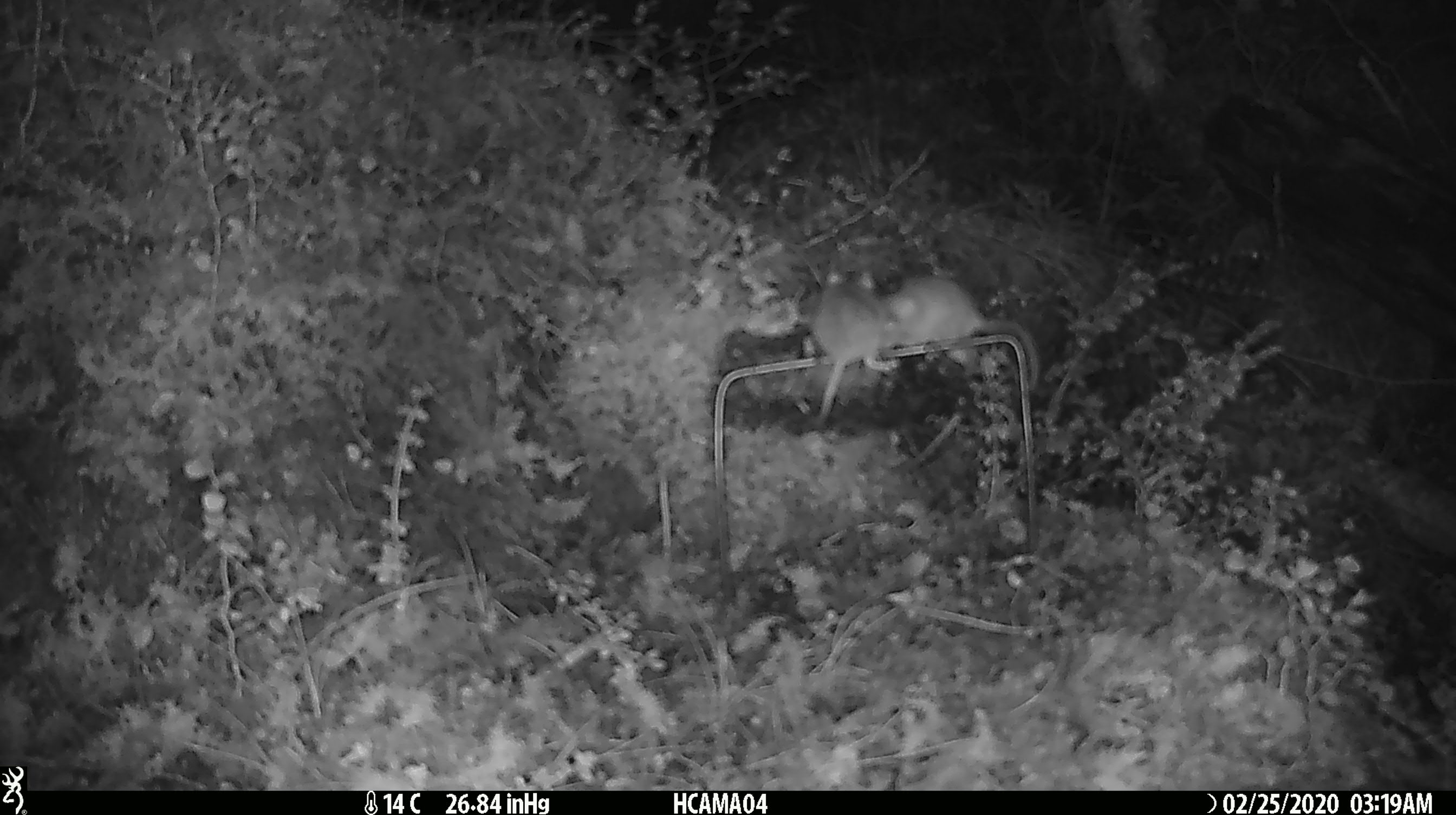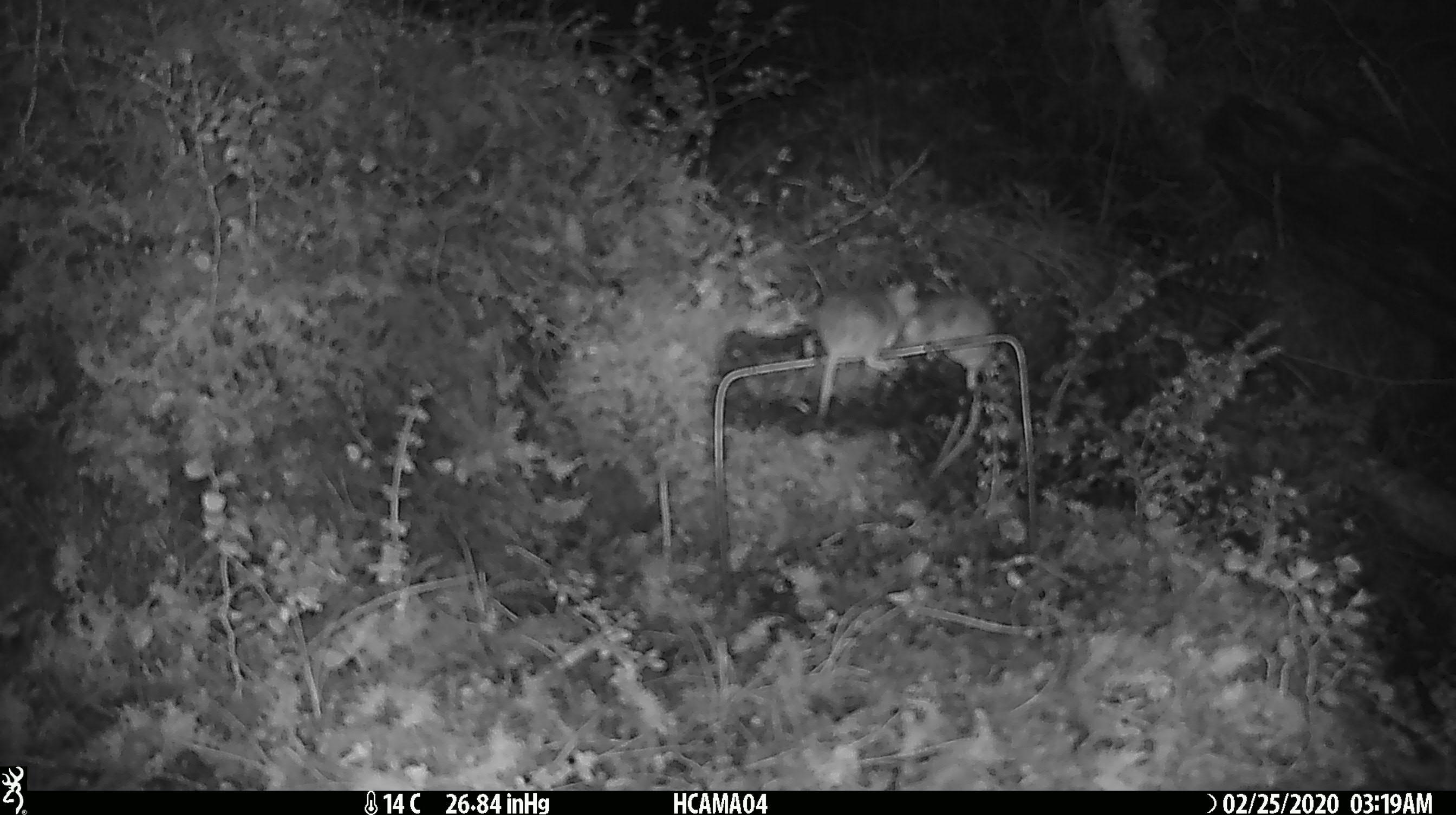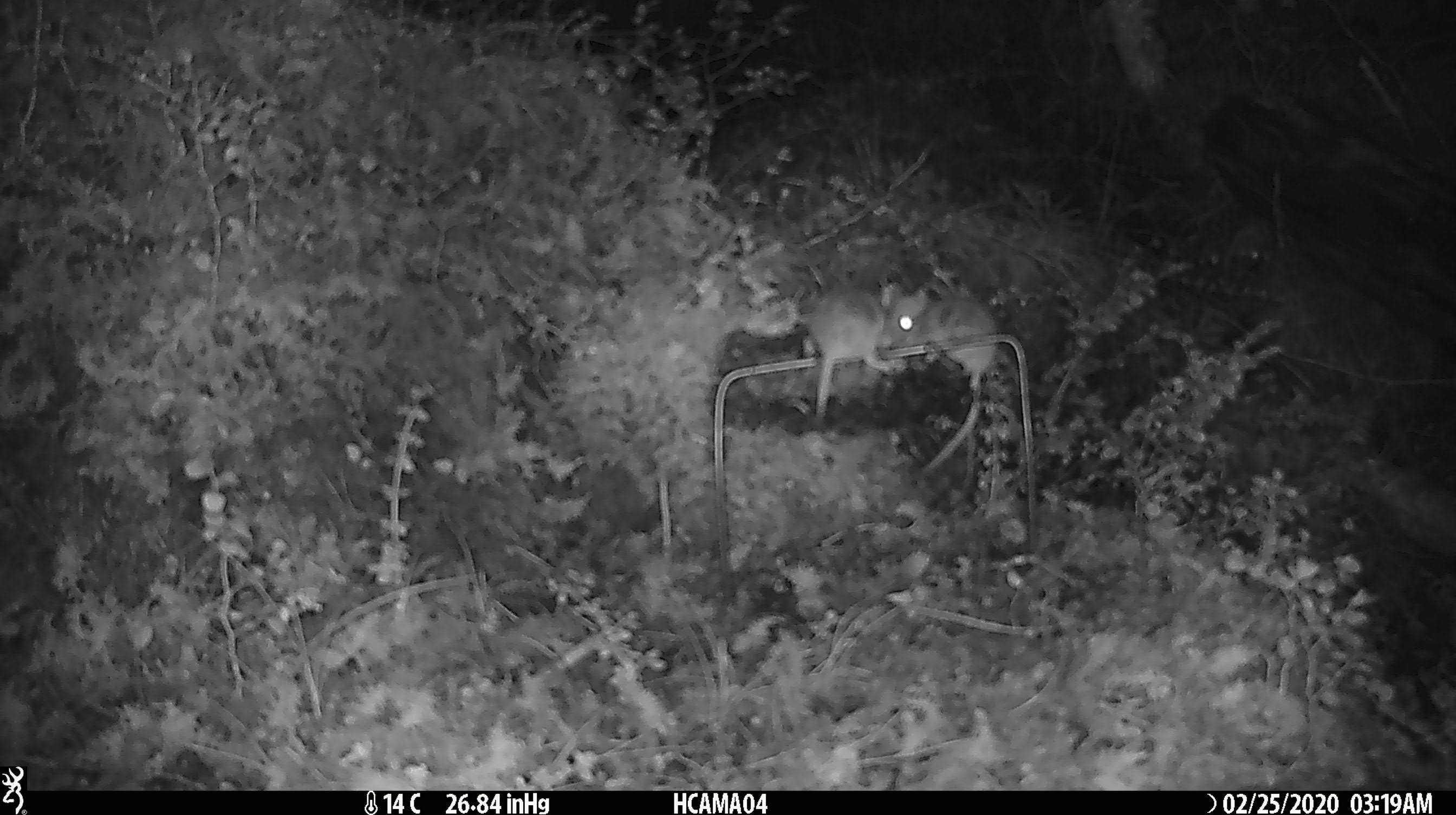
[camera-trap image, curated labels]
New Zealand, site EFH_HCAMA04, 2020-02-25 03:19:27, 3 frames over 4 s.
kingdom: Animalia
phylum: Chordata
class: Mammalia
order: Rodentia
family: Muridae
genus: Mus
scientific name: Mus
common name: mouse